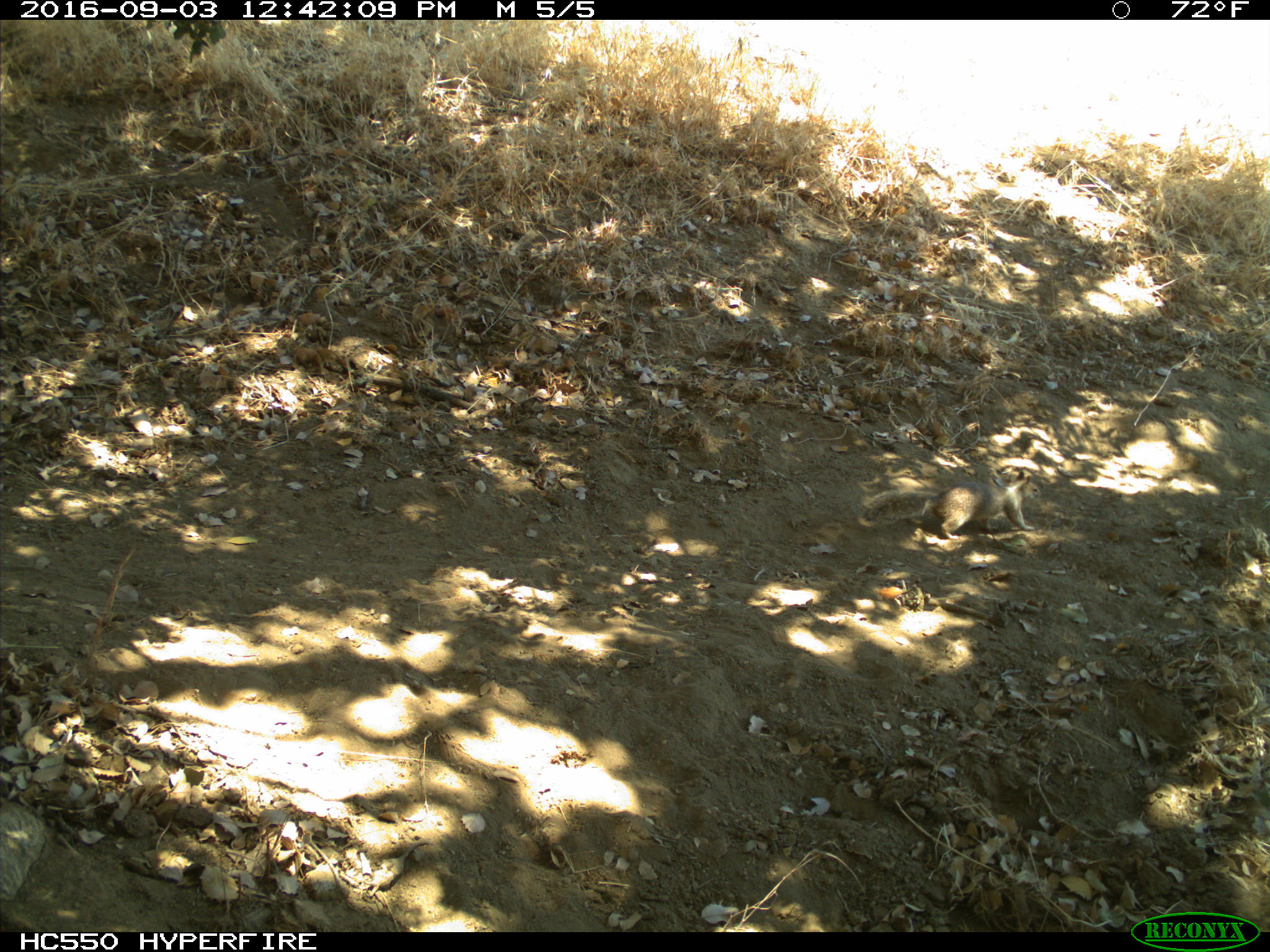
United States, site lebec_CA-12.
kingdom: Animalia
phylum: Chordata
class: Mammalia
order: Rodentia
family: Sciuridae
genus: Otospermophilus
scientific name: Otospermophilus beecheyi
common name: california ground squirrel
Otospermophilus beecheyi (california ground squirrel).